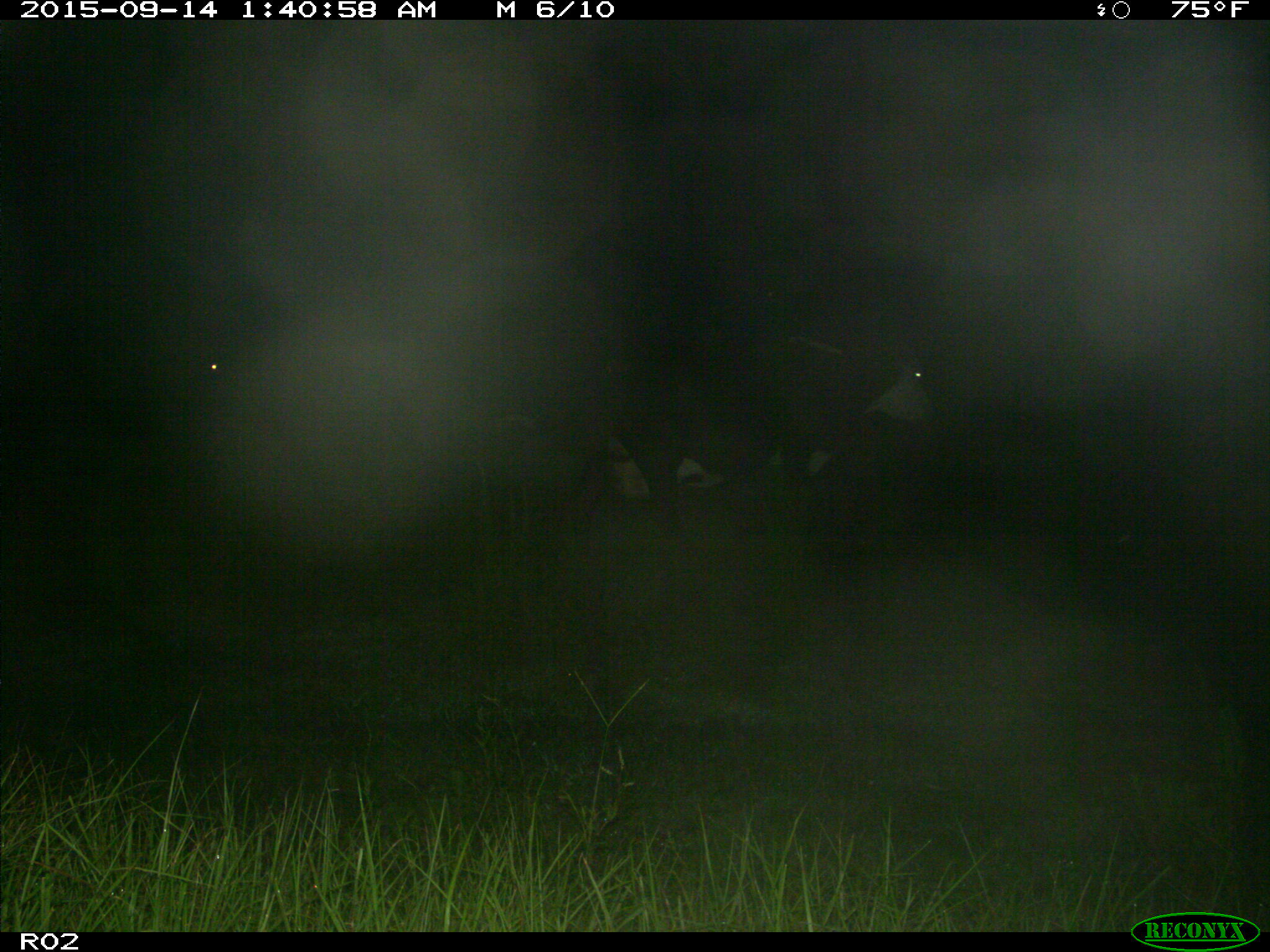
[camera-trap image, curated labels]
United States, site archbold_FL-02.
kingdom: Animalia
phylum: Chordata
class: Mammalia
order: Artiodactyla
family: Bovidae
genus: Bos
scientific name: Bos taurus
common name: domestic cow